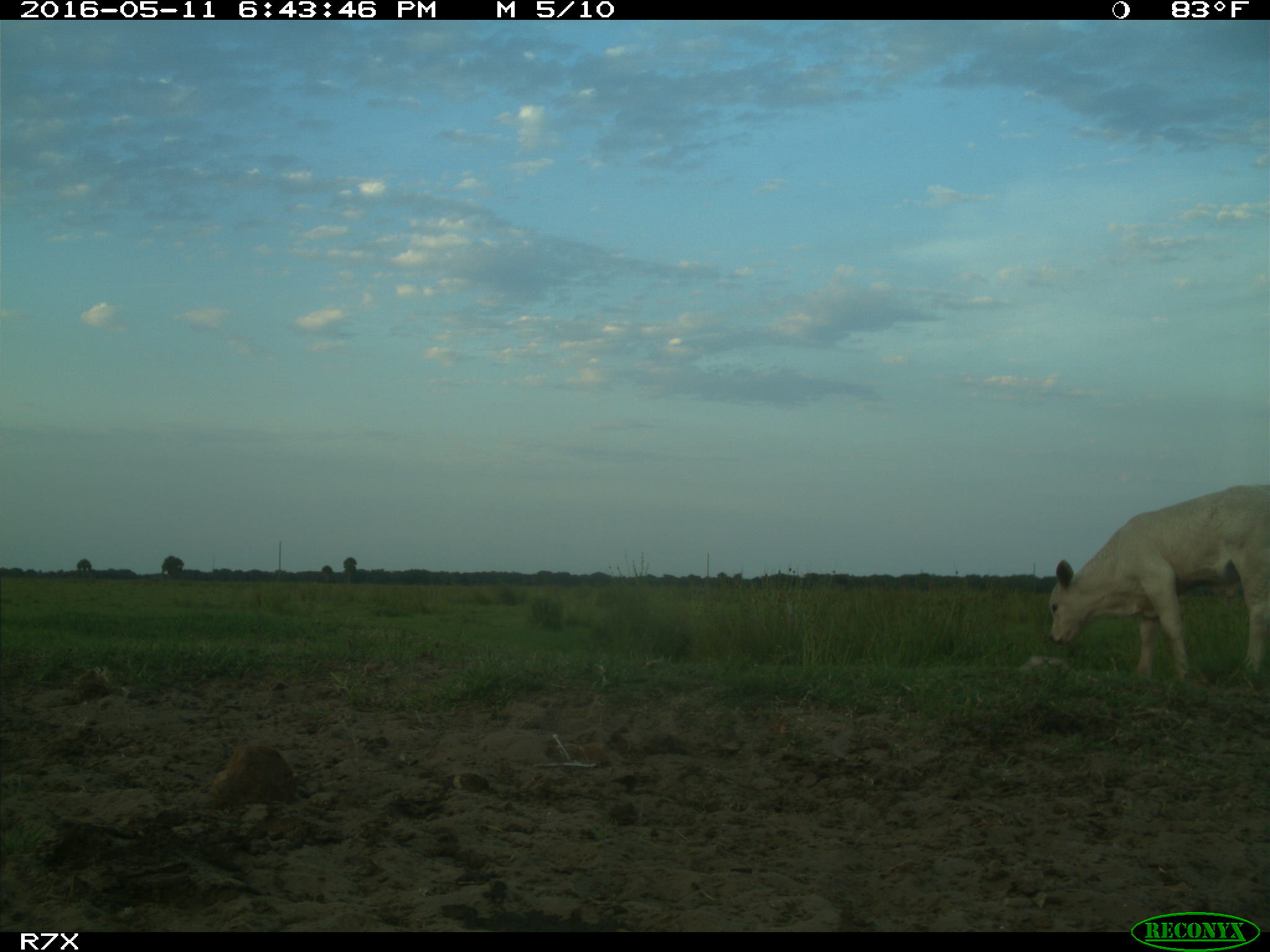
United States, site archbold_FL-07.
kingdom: Animalia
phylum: Chordata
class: Mammalia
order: Artiodactyla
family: Bovidae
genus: Bos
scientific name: Bos taurus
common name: domestic cow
Bos taurus (domestic cow).